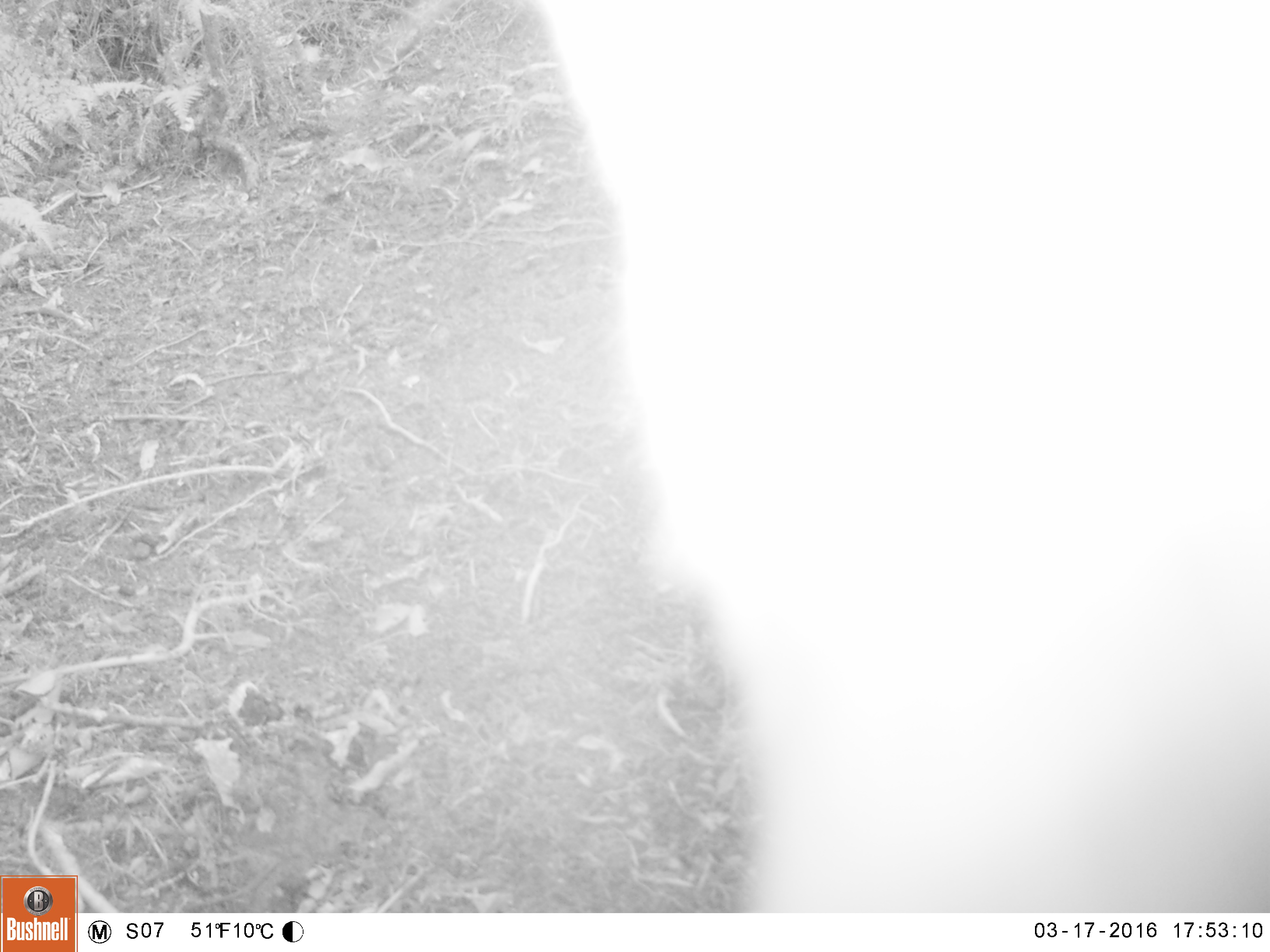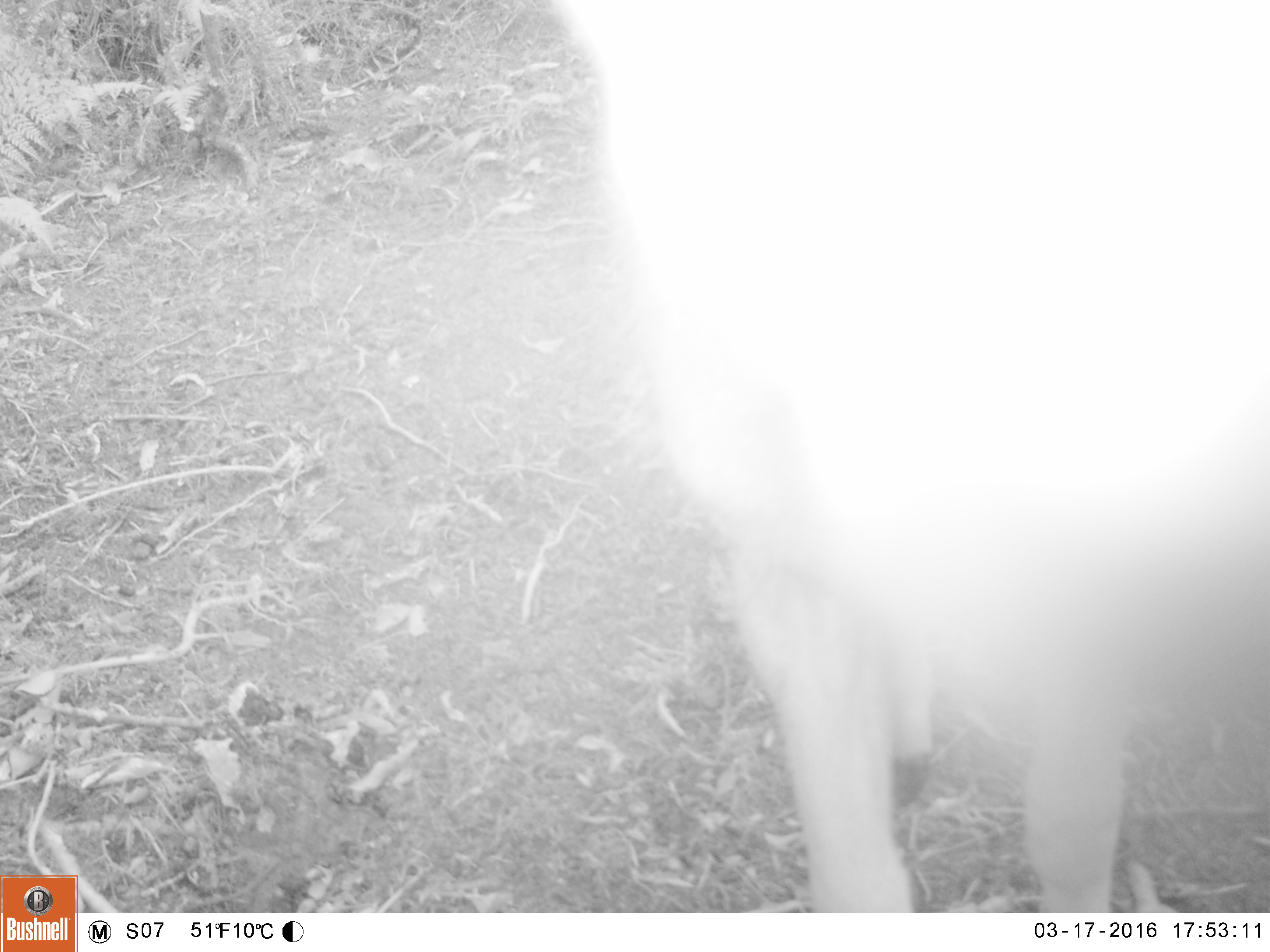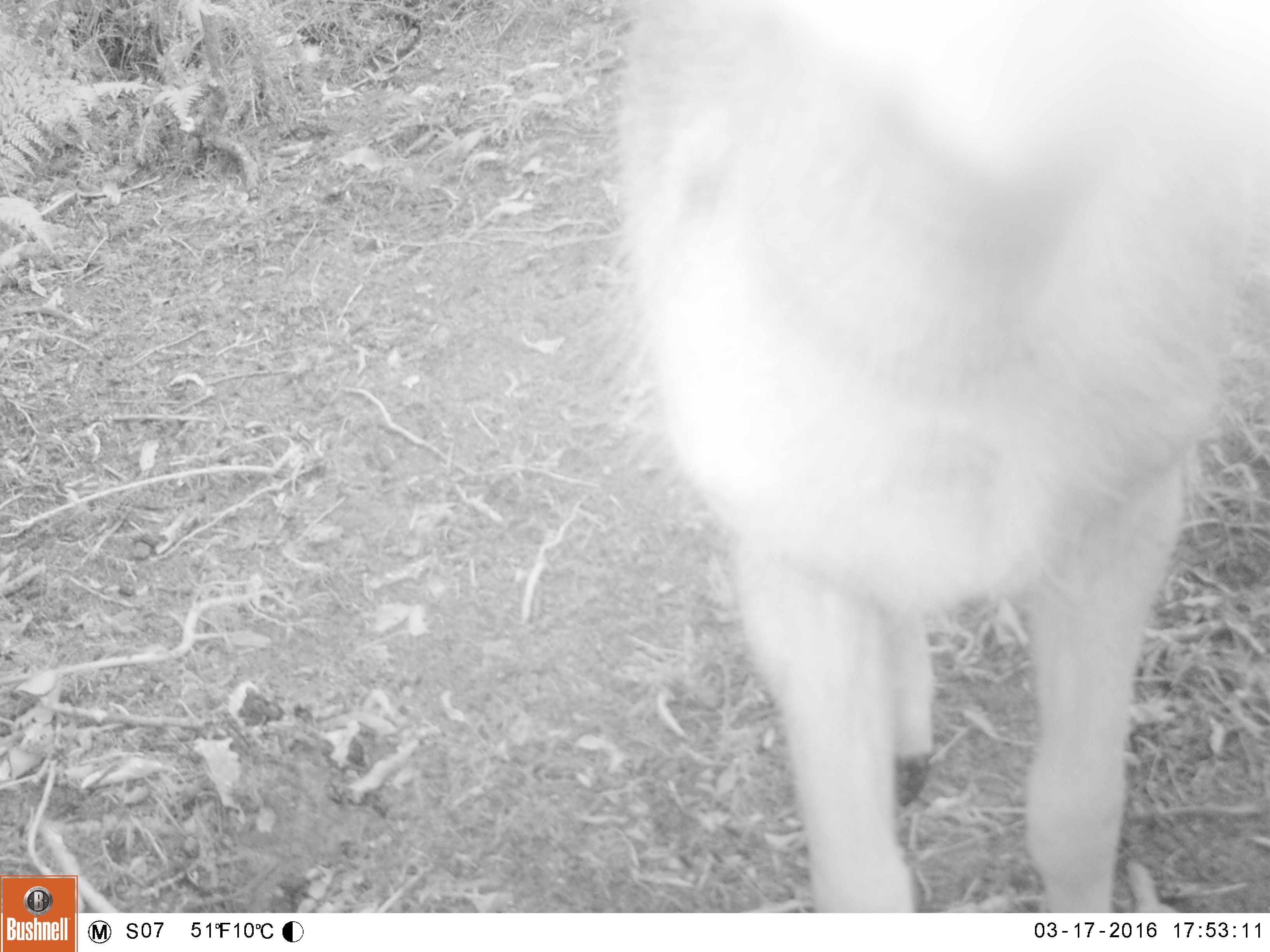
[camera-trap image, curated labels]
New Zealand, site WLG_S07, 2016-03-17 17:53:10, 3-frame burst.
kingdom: Animalia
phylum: Chordata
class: Mammalia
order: Artiodactyla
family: Cervidae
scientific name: Cervidae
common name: deer